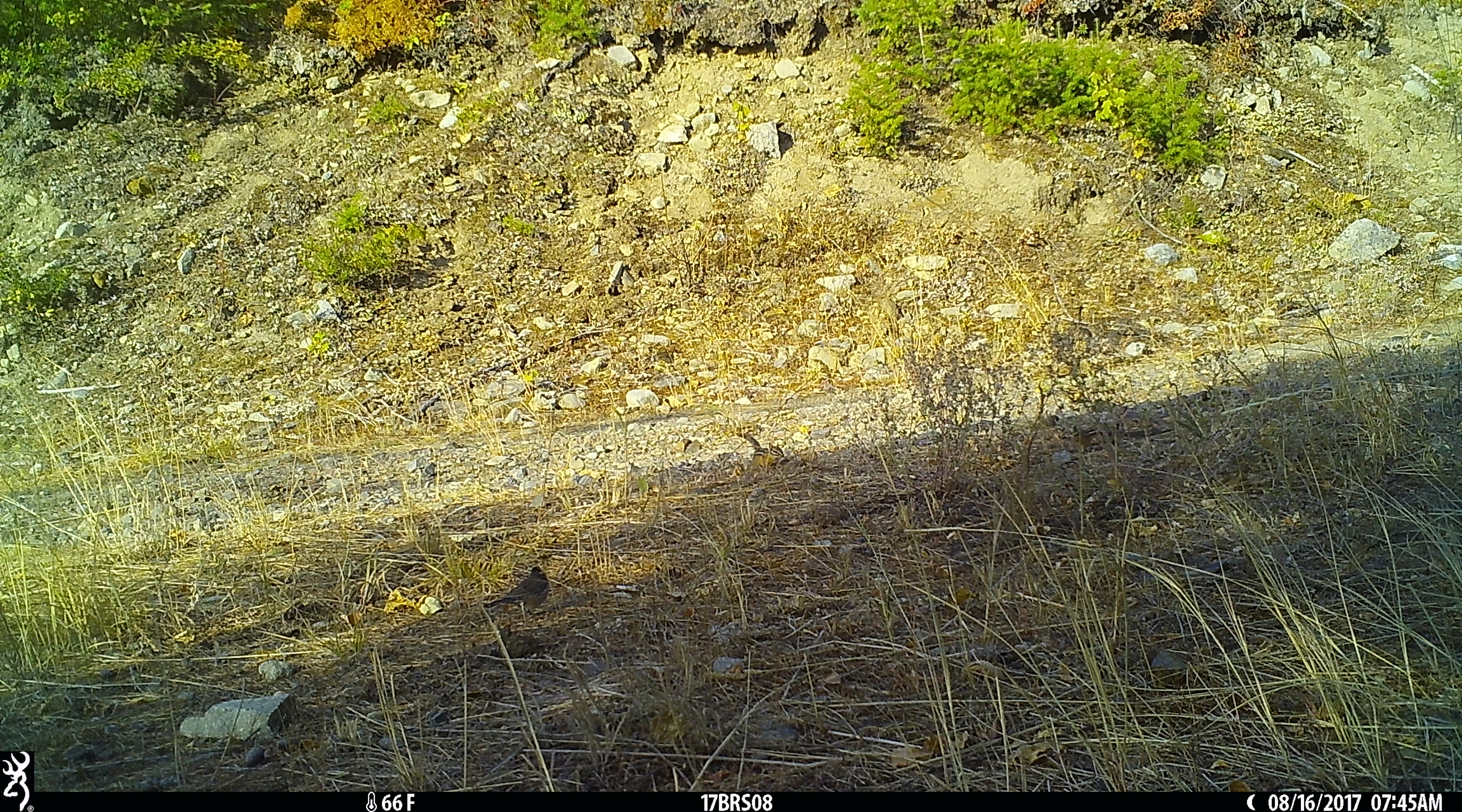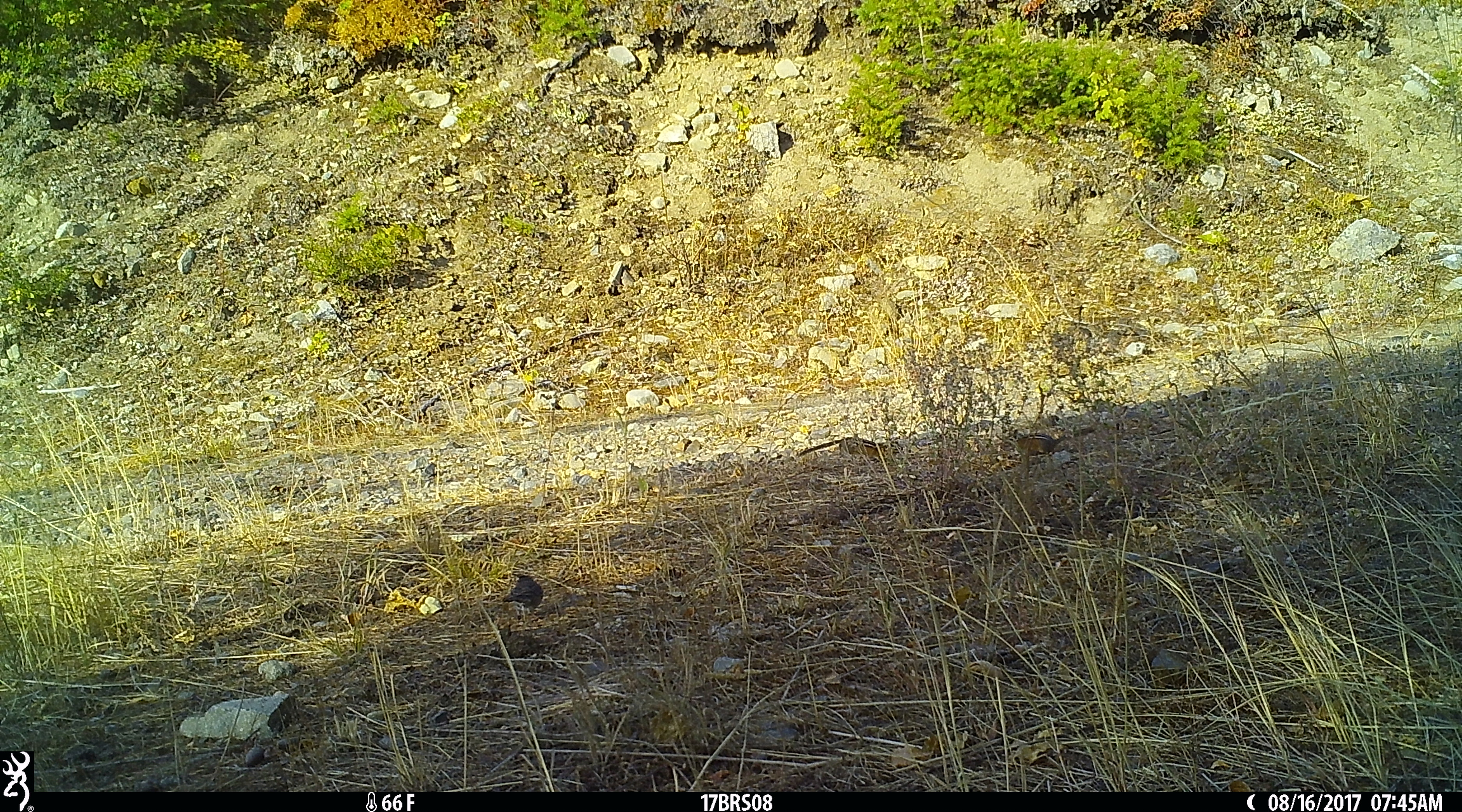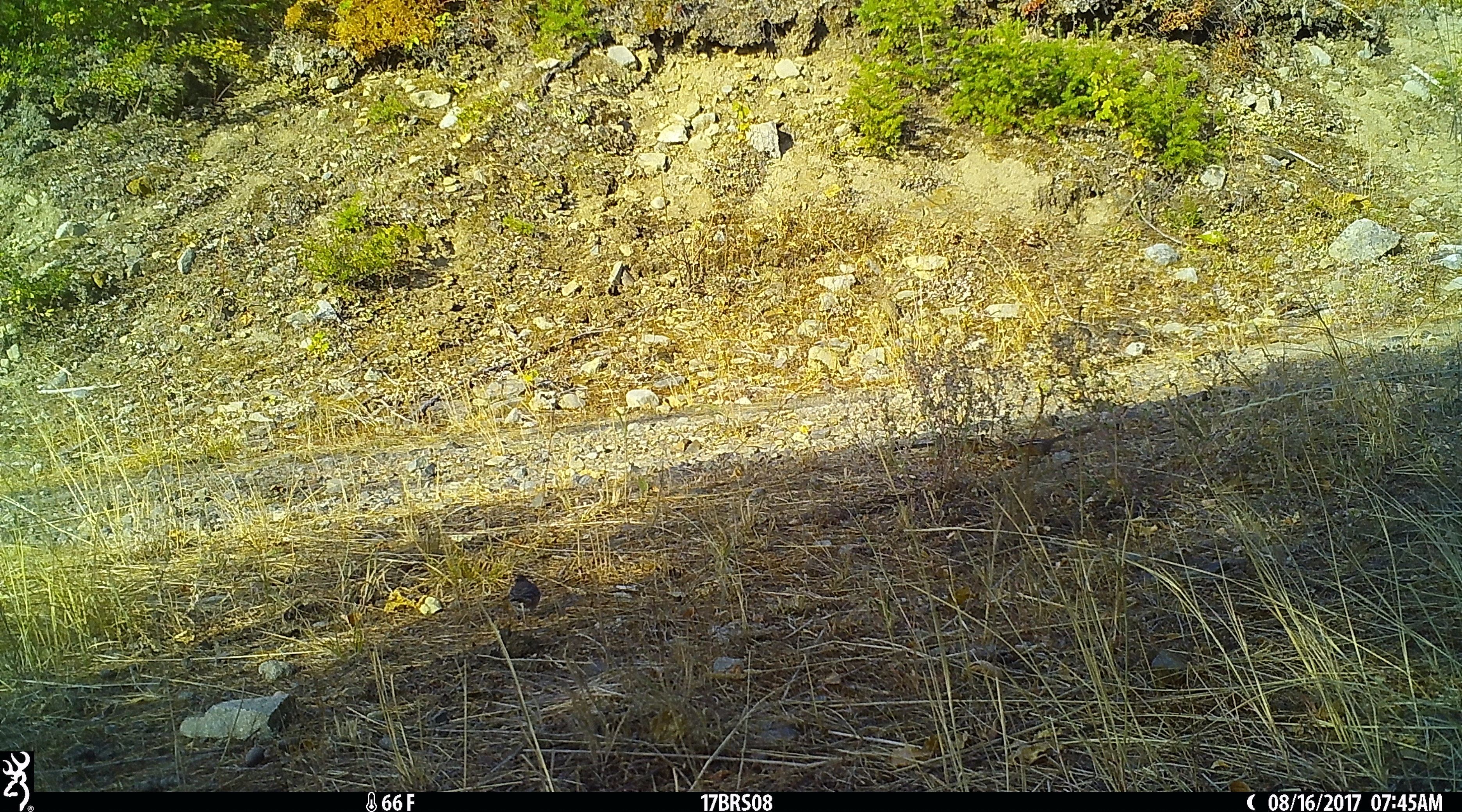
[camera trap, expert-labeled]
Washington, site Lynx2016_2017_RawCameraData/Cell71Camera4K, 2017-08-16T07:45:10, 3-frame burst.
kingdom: Animalia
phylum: Chordata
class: Aves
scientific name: Aves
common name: birds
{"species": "Aves (birds)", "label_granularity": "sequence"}